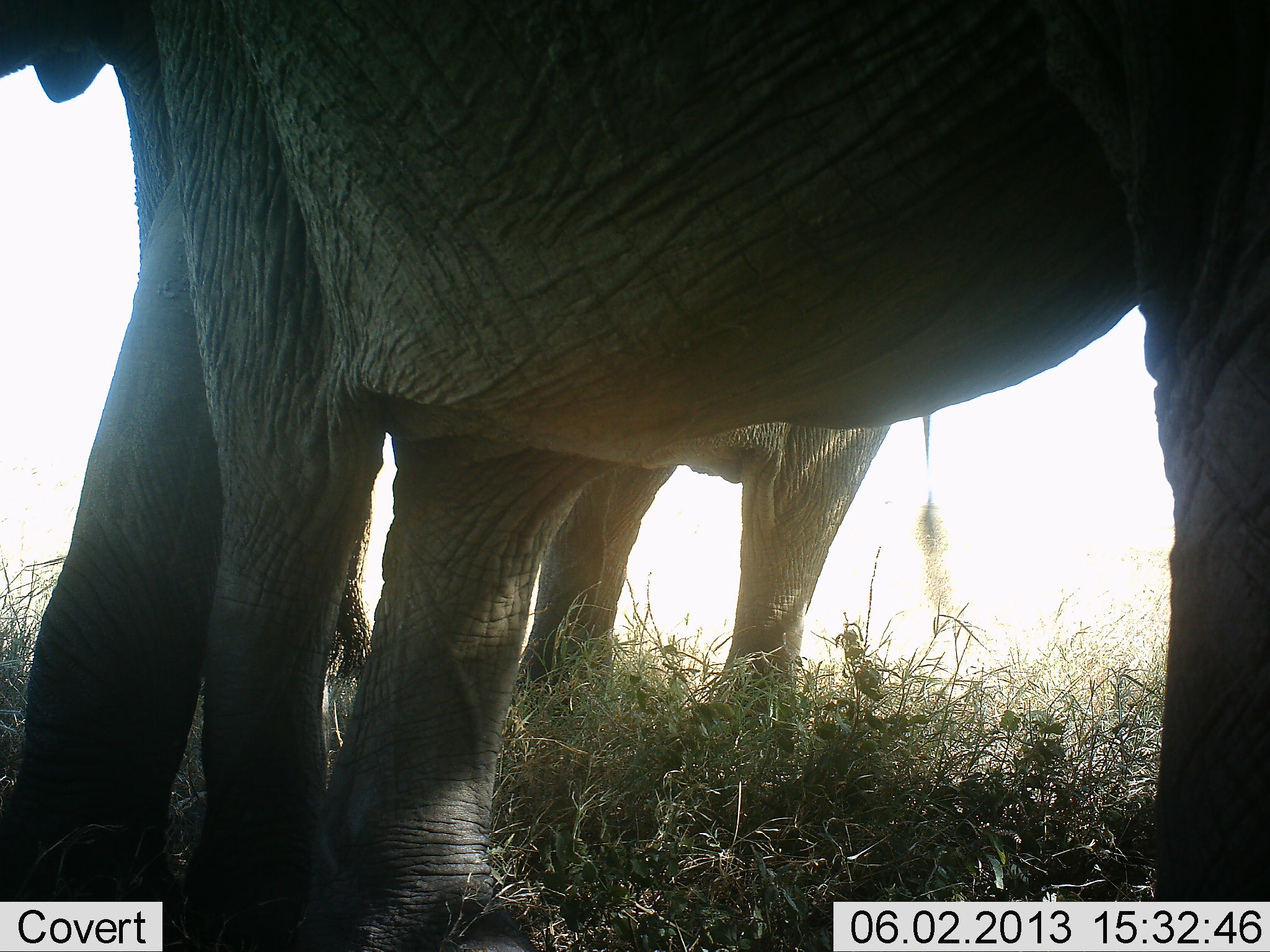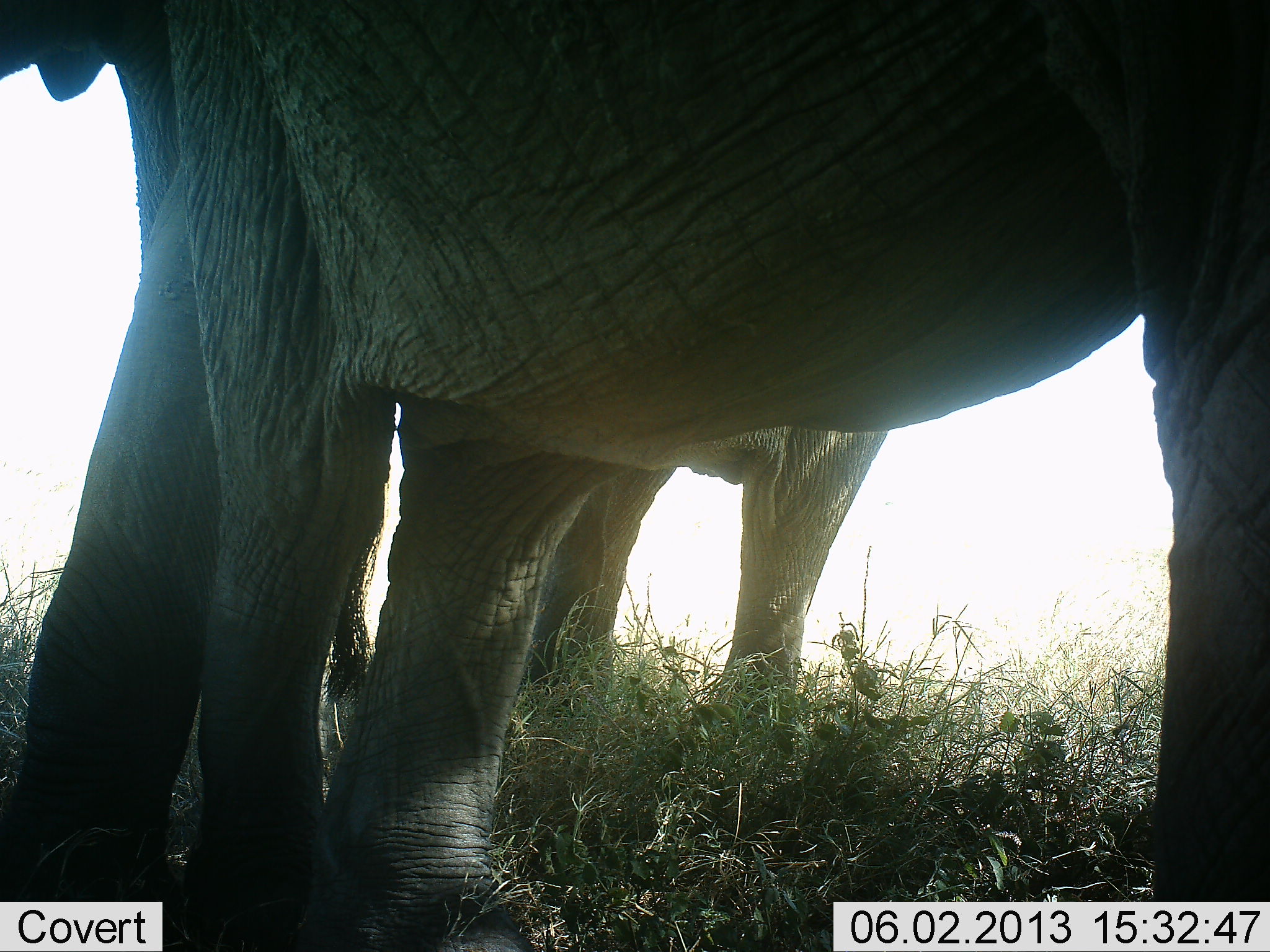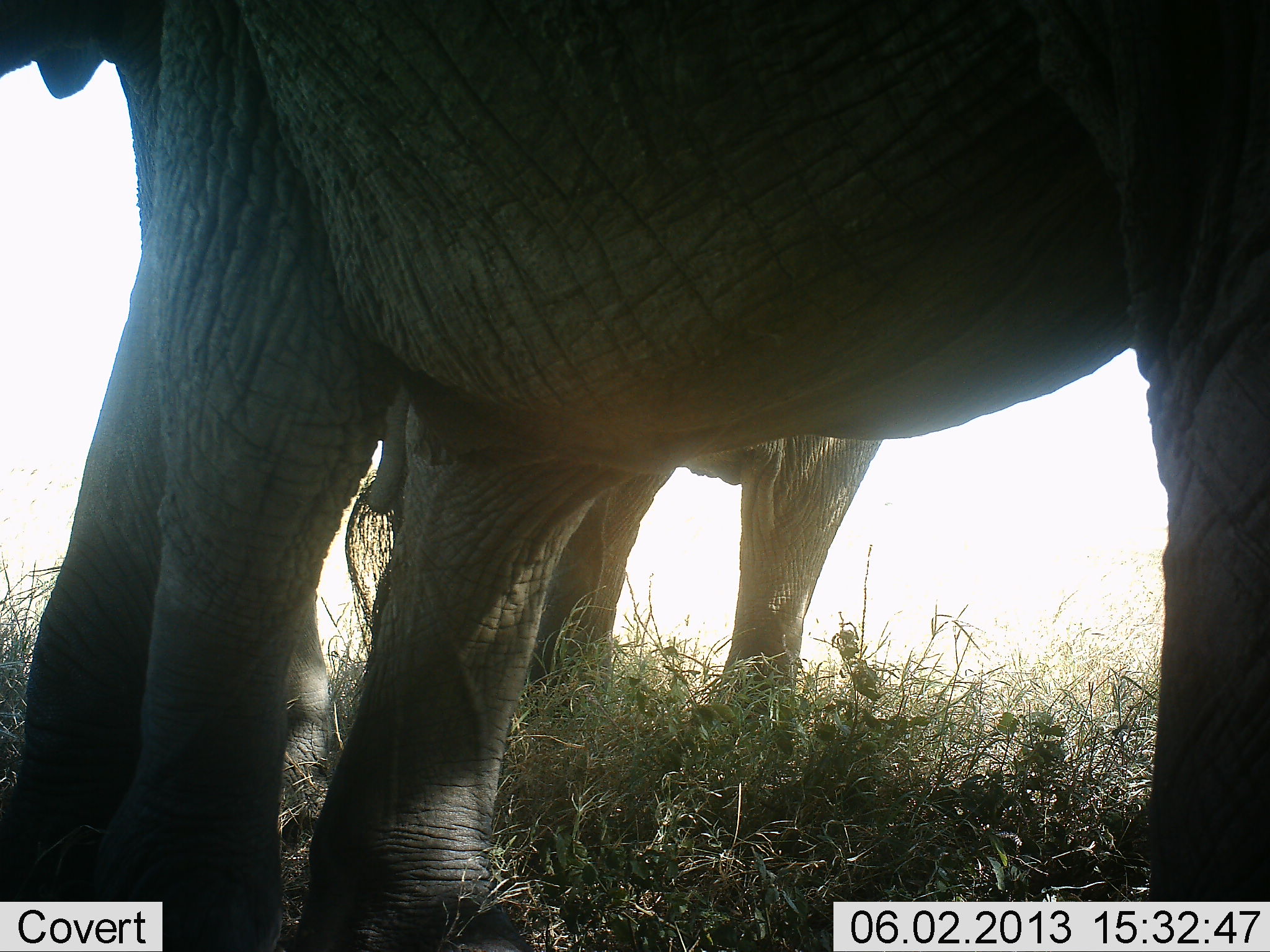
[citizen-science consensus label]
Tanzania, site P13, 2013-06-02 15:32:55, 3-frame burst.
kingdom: Animalia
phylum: Chordata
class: Mammalia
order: Proboscidea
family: Elephantidae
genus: Loxodonta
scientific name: Loxodonta africana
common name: african bush elephant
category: elephant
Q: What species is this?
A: Elephant (african bush elephant) (Loxodonta africana).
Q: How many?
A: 2.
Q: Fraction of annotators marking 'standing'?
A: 100%.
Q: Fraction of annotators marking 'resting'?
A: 0%.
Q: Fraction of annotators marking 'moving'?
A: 0%.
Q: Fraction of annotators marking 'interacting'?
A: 0%.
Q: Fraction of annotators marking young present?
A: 0%.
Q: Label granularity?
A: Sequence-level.